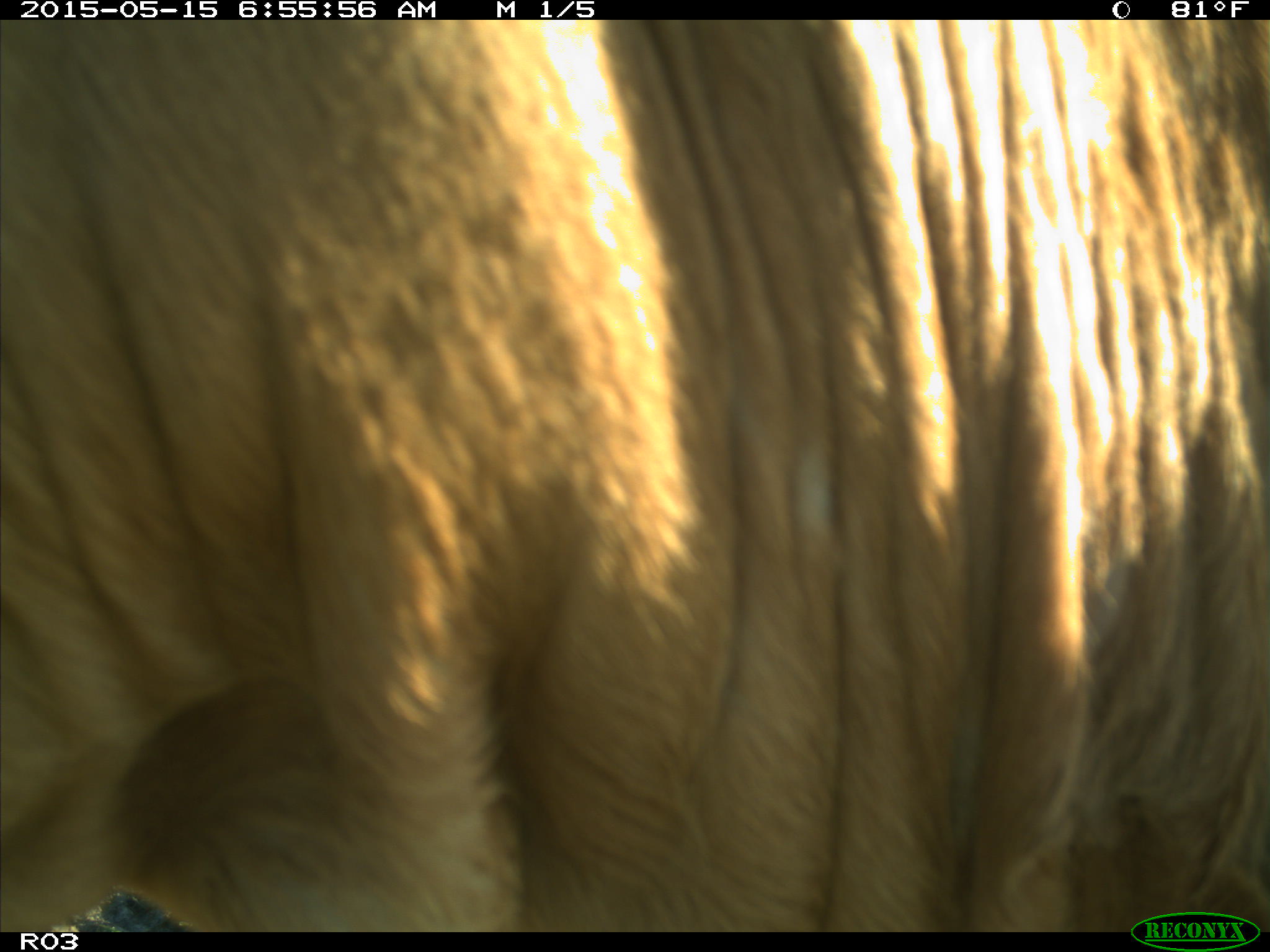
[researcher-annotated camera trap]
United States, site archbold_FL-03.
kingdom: Animalia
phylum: Chordata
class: Mammalia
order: Artiodactyla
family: Bovidae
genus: Bos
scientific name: Bos taurus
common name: domestic cow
Bos taurus (domestic cow).